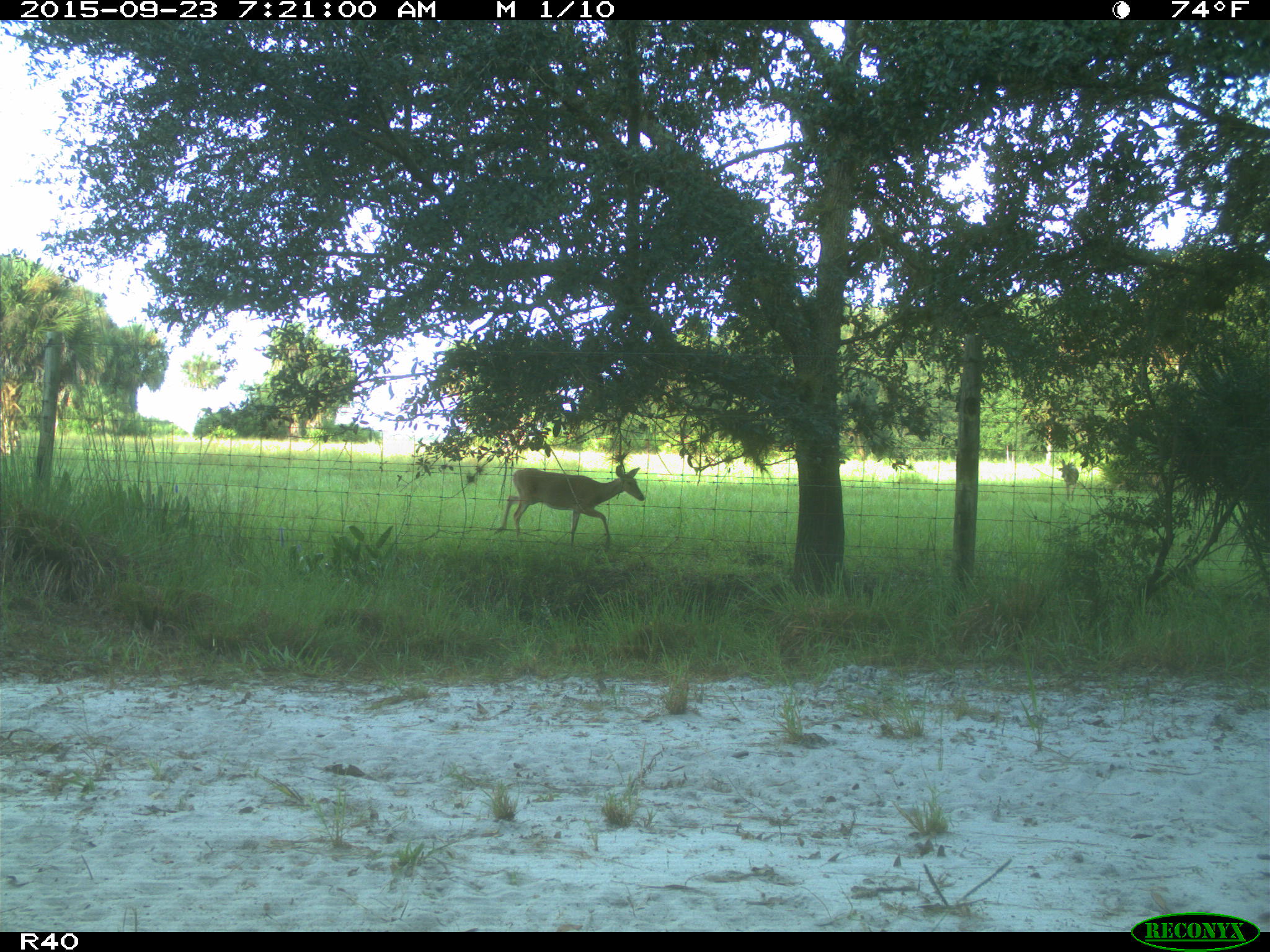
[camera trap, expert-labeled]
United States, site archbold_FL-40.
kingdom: Animalia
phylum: Chordata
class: Mammalia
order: Artiodactyla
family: Cervidae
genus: Odocoileus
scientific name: Odocoileus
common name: deer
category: unidentified deer